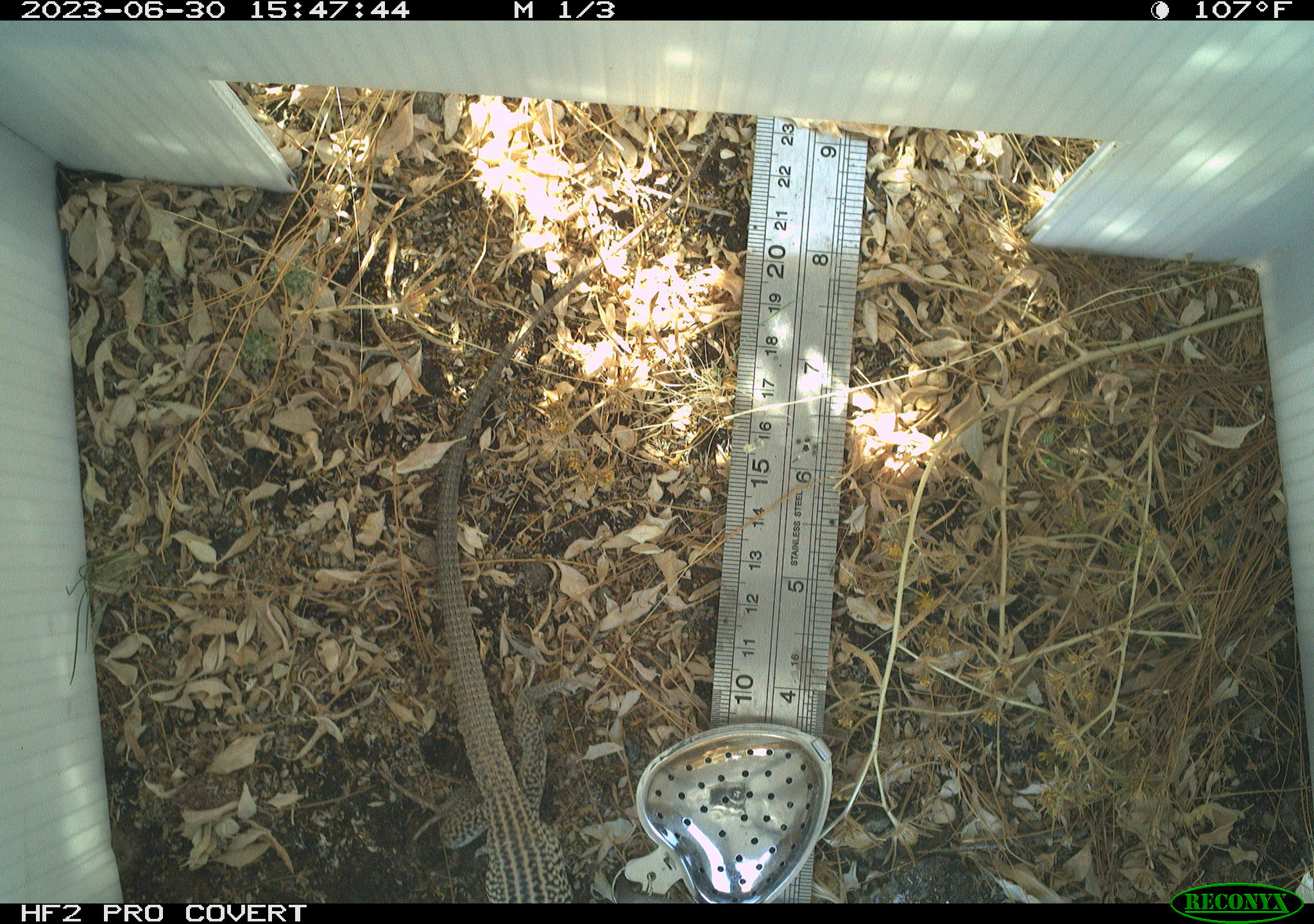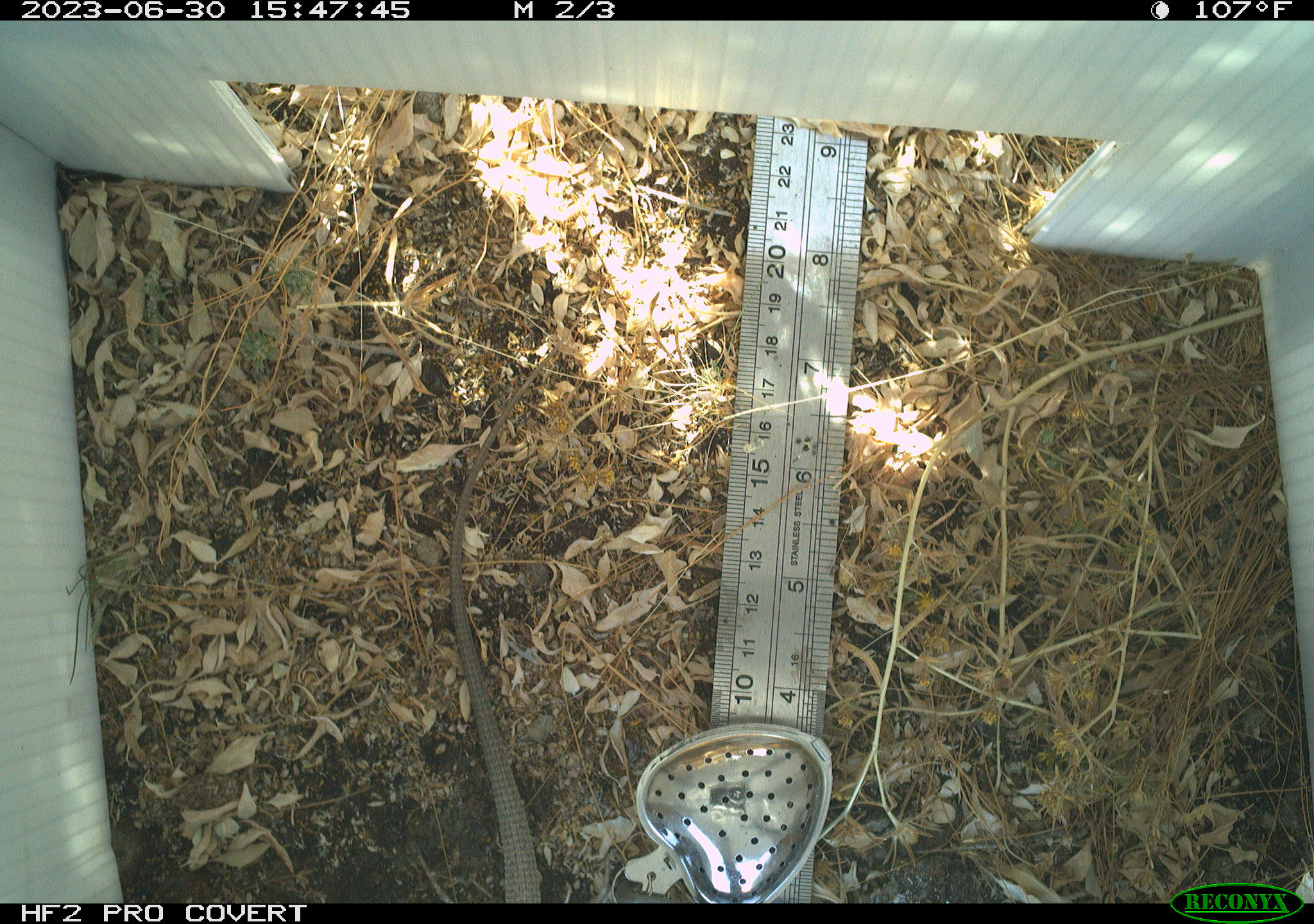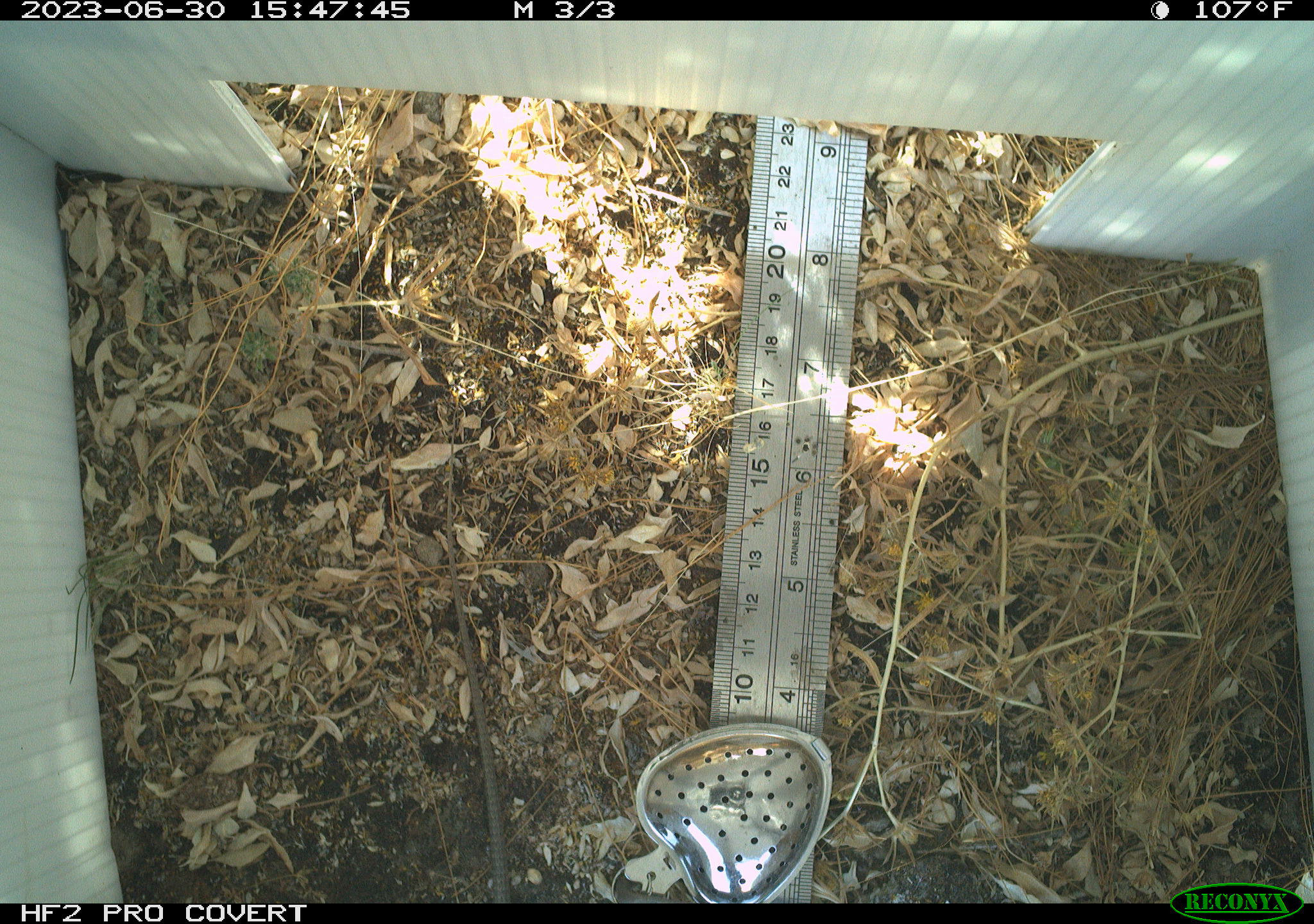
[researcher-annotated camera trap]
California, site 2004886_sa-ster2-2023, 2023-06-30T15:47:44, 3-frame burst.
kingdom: Animalia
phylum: Chordata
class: Reptilia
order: Squamata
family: Teiidae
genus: Aspidoscelis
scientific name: Aspidoscelis tigris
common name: western whiptail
Western whiptail (Aspidoscelis tigris).